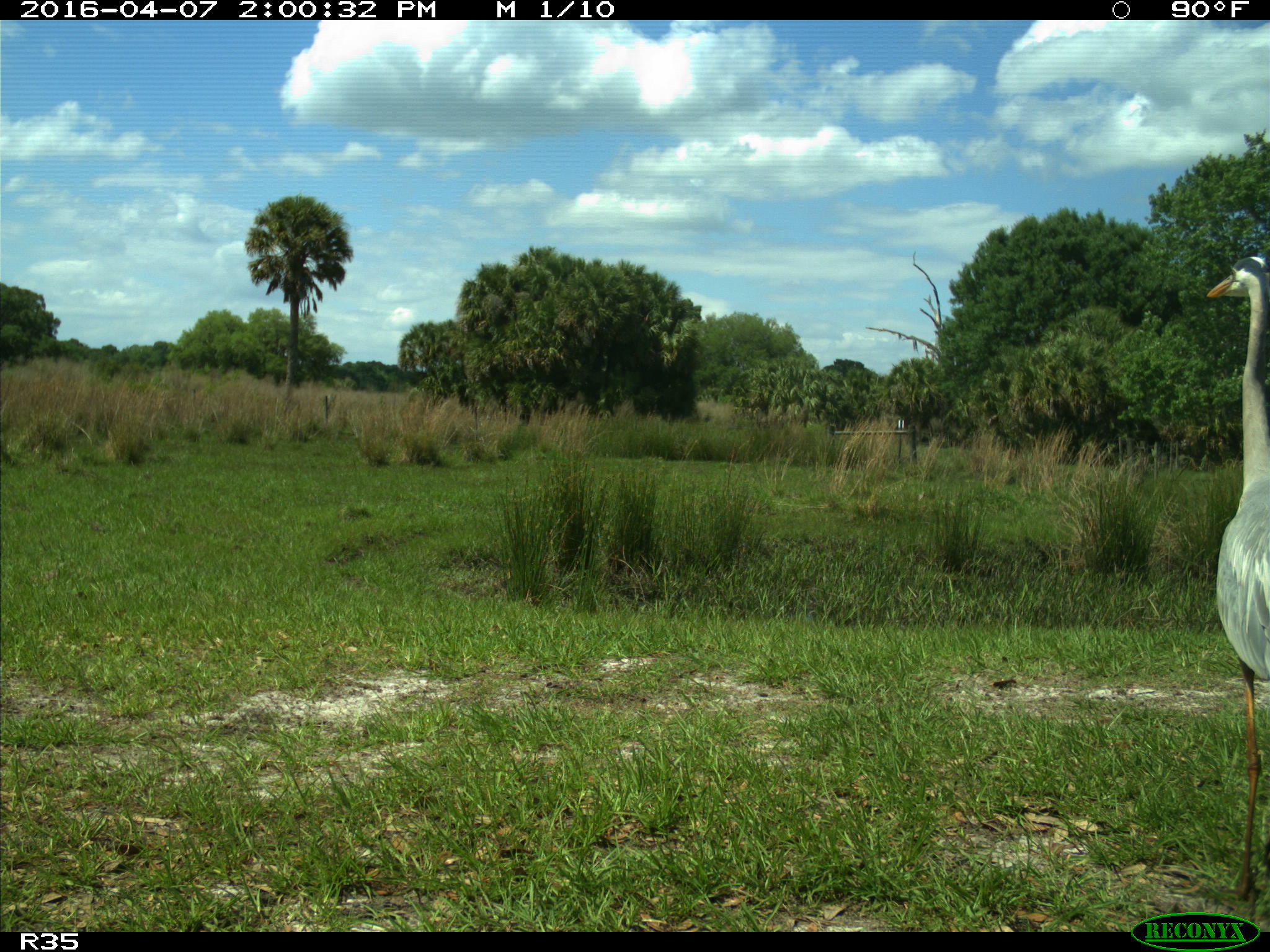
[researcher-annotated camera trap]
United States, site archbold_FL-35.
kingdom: Animalia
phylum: Chordata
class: Aves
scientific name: Aves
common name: birds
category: unidentified bird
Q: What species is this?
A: Unidentified bird (birds) (Aves).